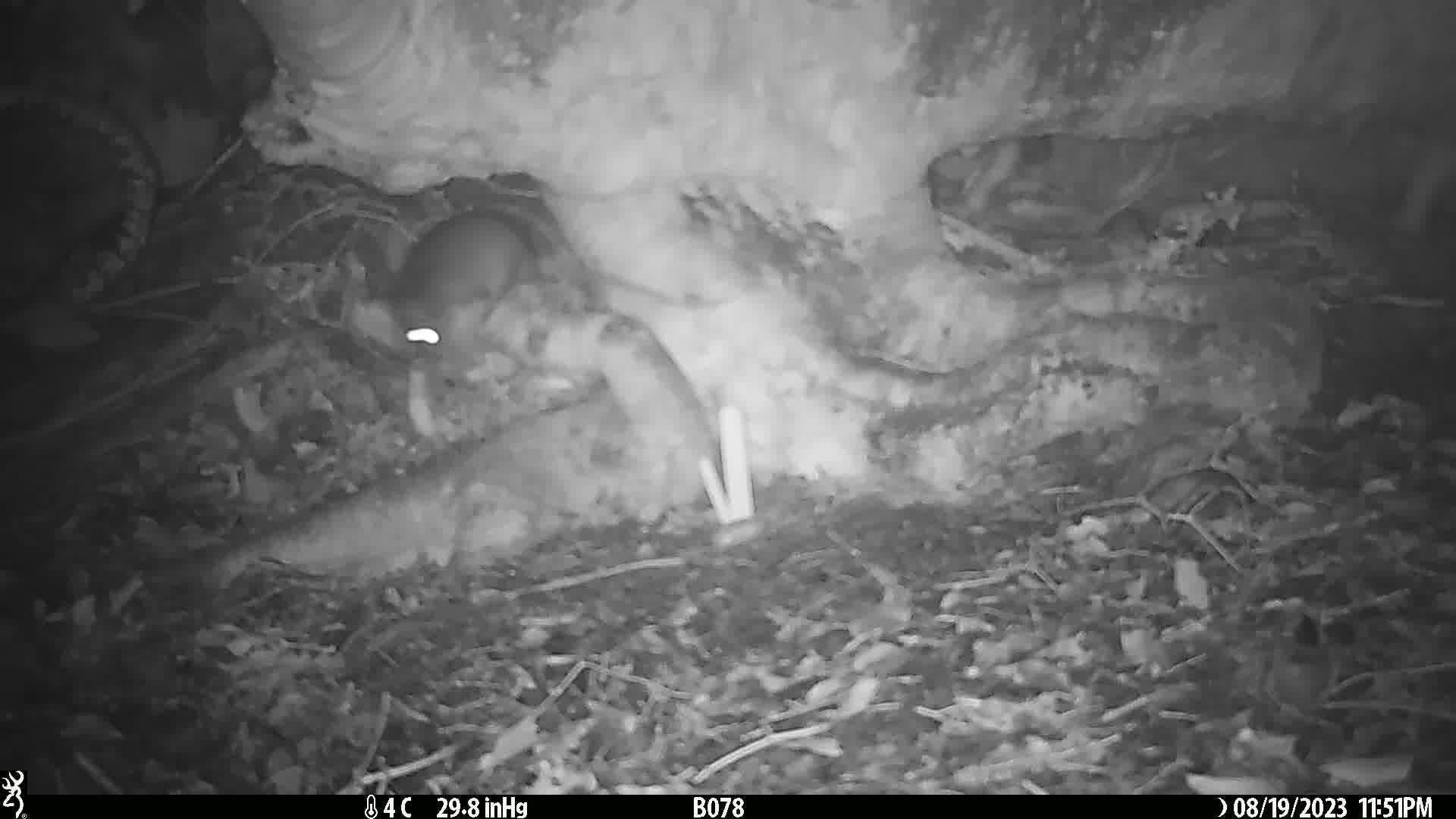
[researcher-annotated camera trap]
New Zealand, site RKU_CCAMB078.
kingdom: Animalia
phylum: Chordata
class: Mammalia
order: Rodentia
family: Muridae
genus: Rattus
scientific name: Rattus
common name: rat